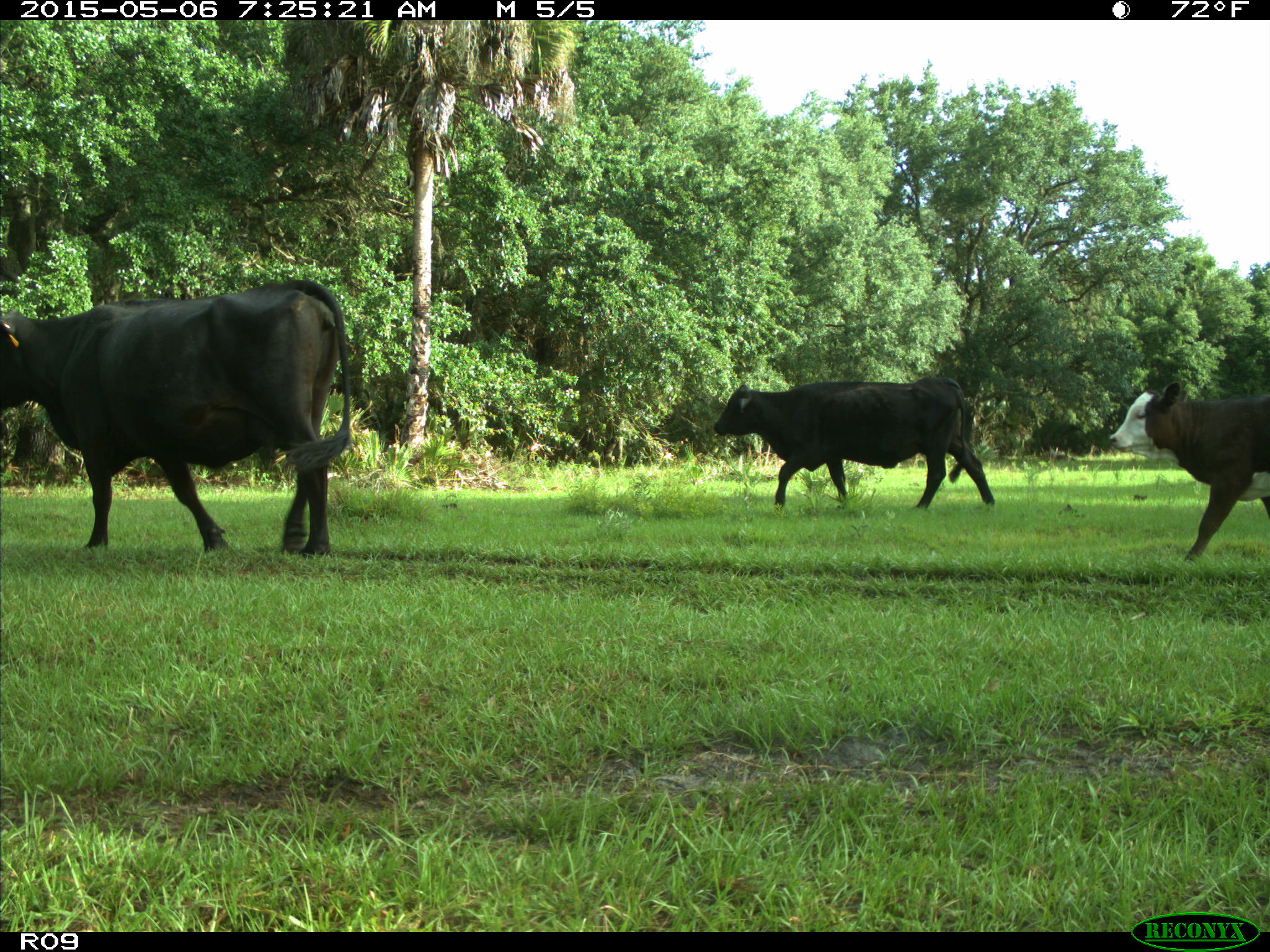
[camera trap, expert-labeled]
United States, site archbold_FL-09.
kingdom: Animalia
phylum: Chordata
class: Mammalia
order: Artiodactyla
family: Bovidae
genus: Bos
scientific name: Bos taurus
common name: domestic cow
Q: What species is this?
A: Bos taurus (domestic cow).